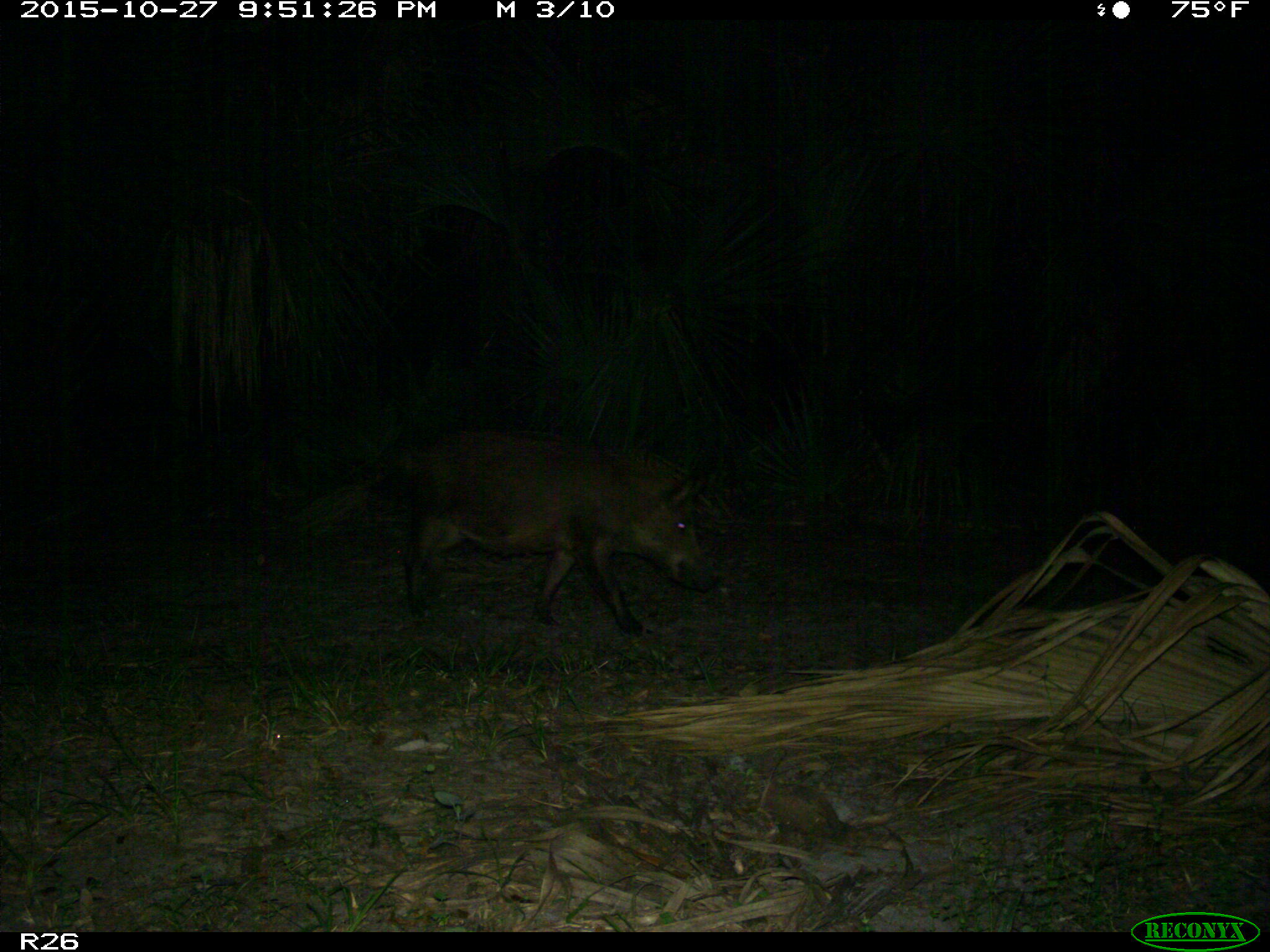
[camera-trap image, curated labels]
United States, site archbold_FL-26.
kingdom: Animalia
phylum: Chordata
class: Mammalia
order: Artiodactyla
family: Suidae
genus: Sus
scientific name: Sus scrofa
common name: wild boar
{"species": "Sus scrofa (wild boar)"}